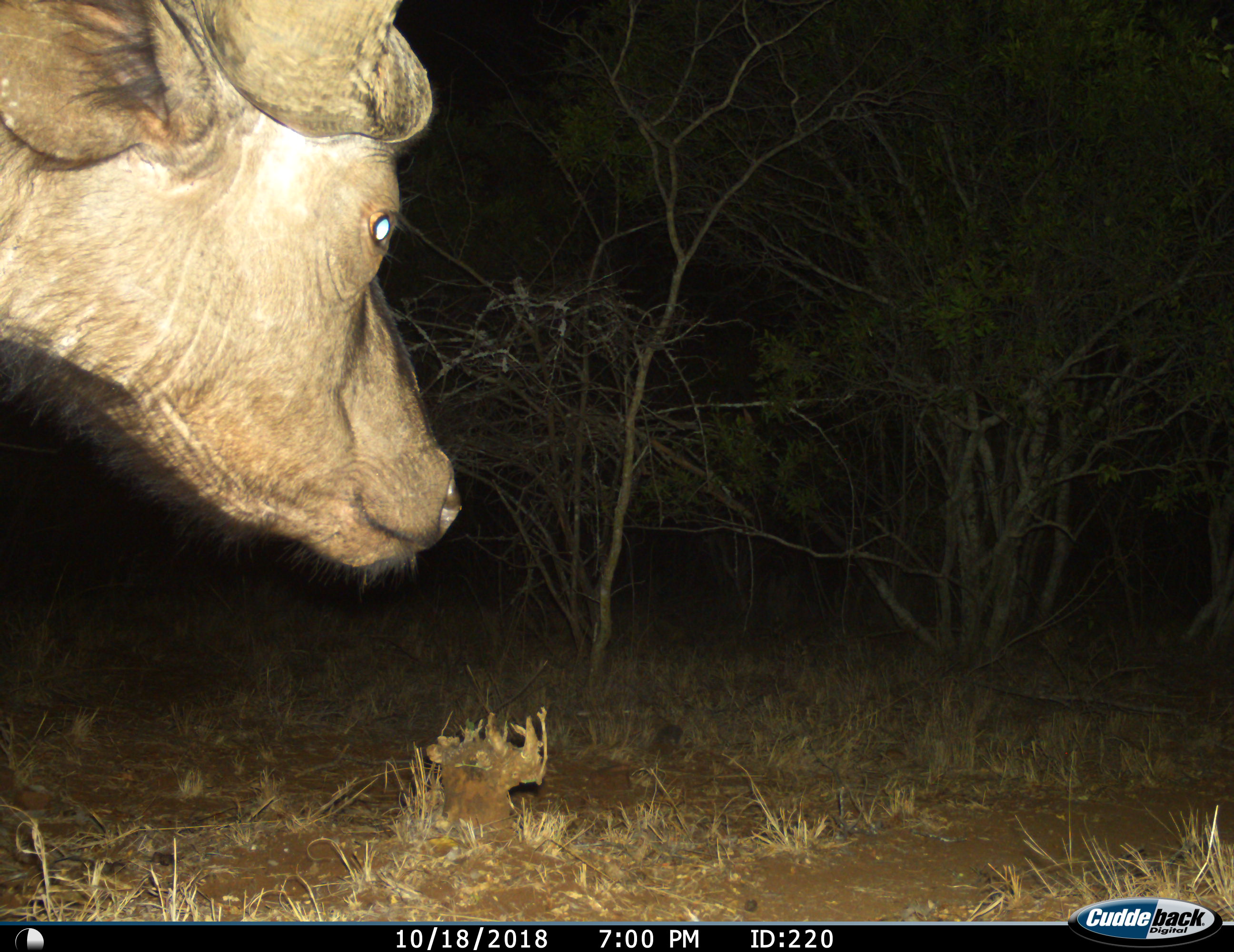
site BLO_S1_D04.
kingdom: Animalia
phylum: Chordata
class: Mammalia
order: Artiodactyla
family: Bovidae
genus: Syncerus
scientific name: Syncerus caffer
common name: african buffalo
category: buffalo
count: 1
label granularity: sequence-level